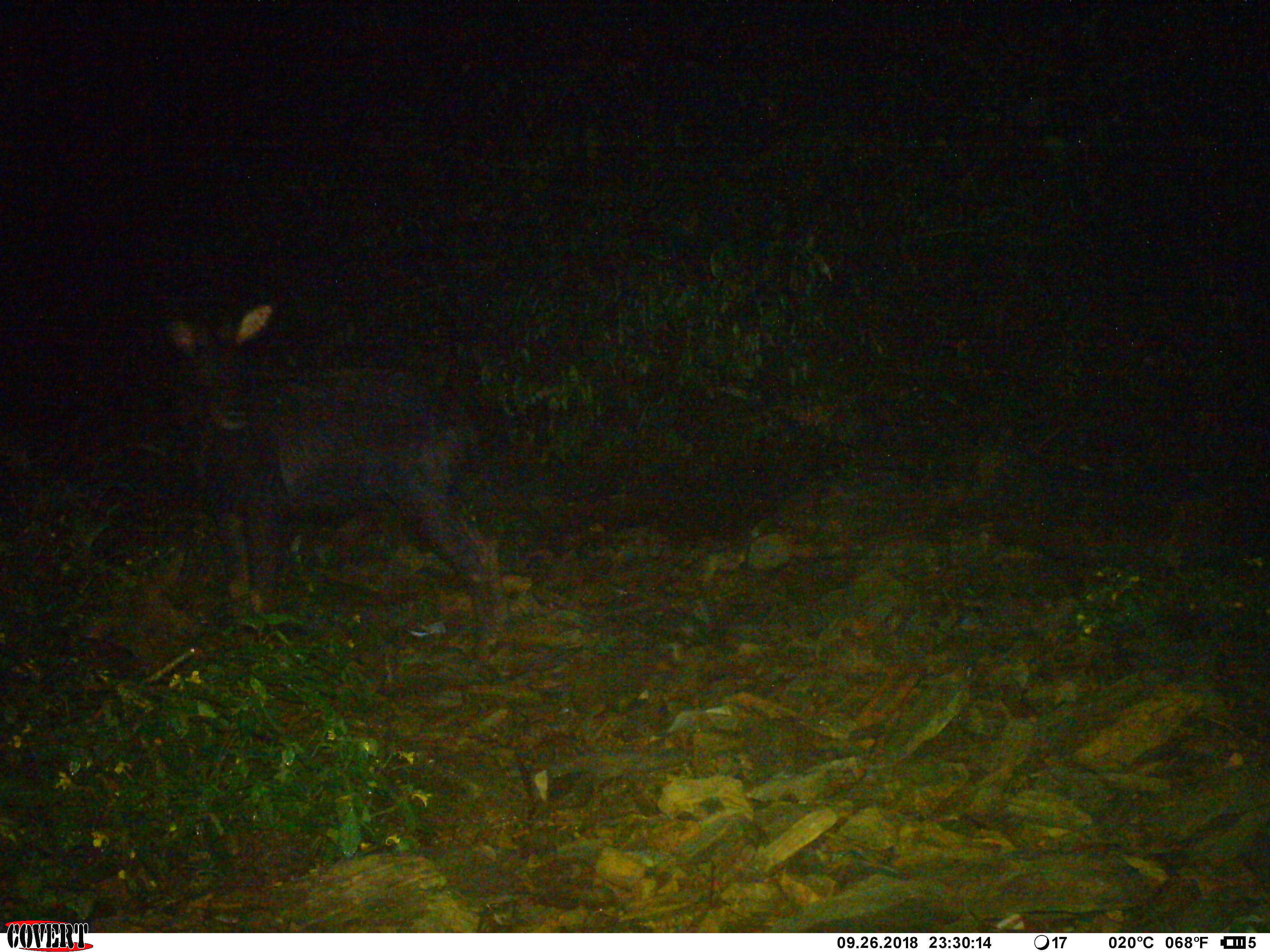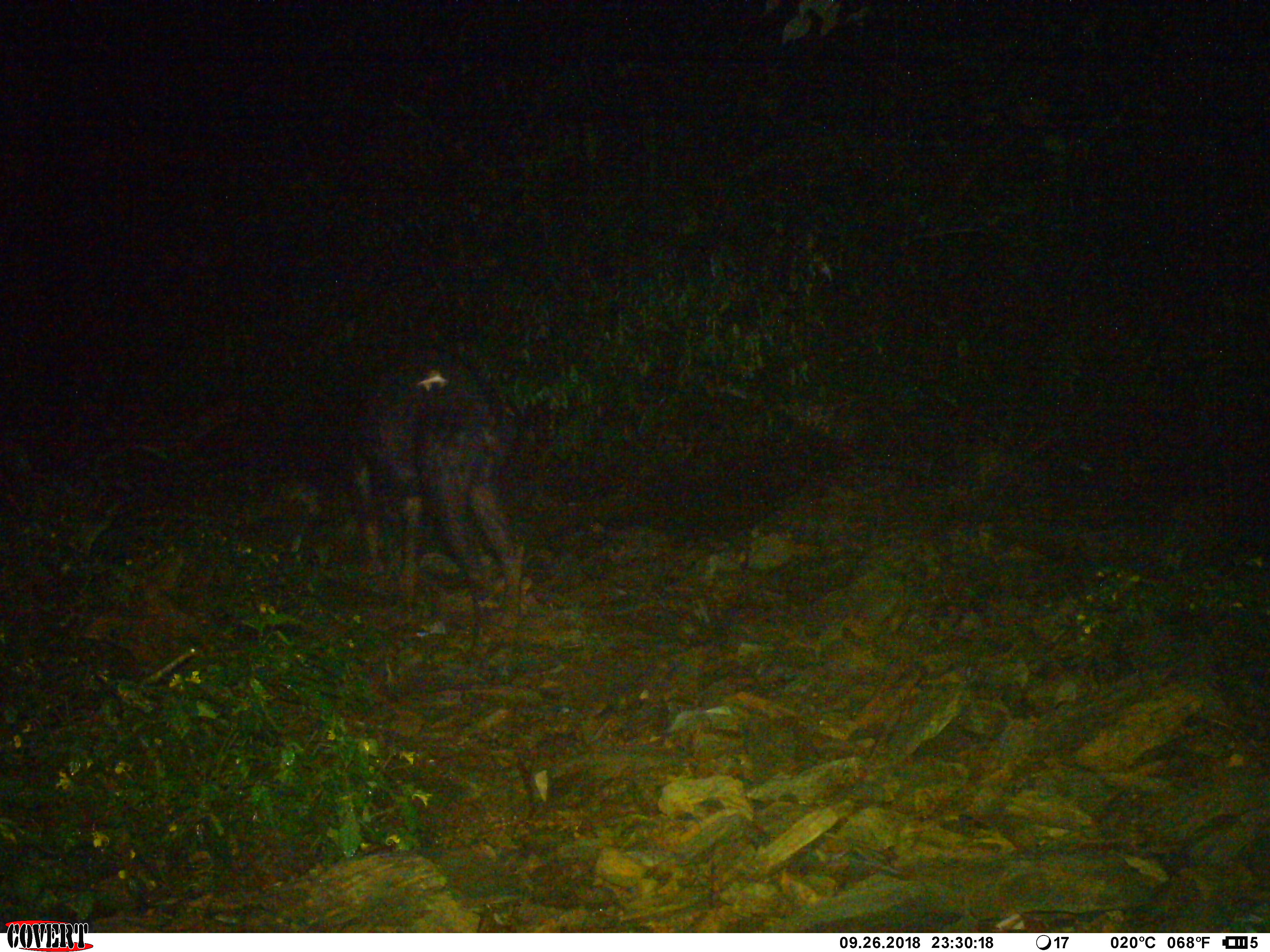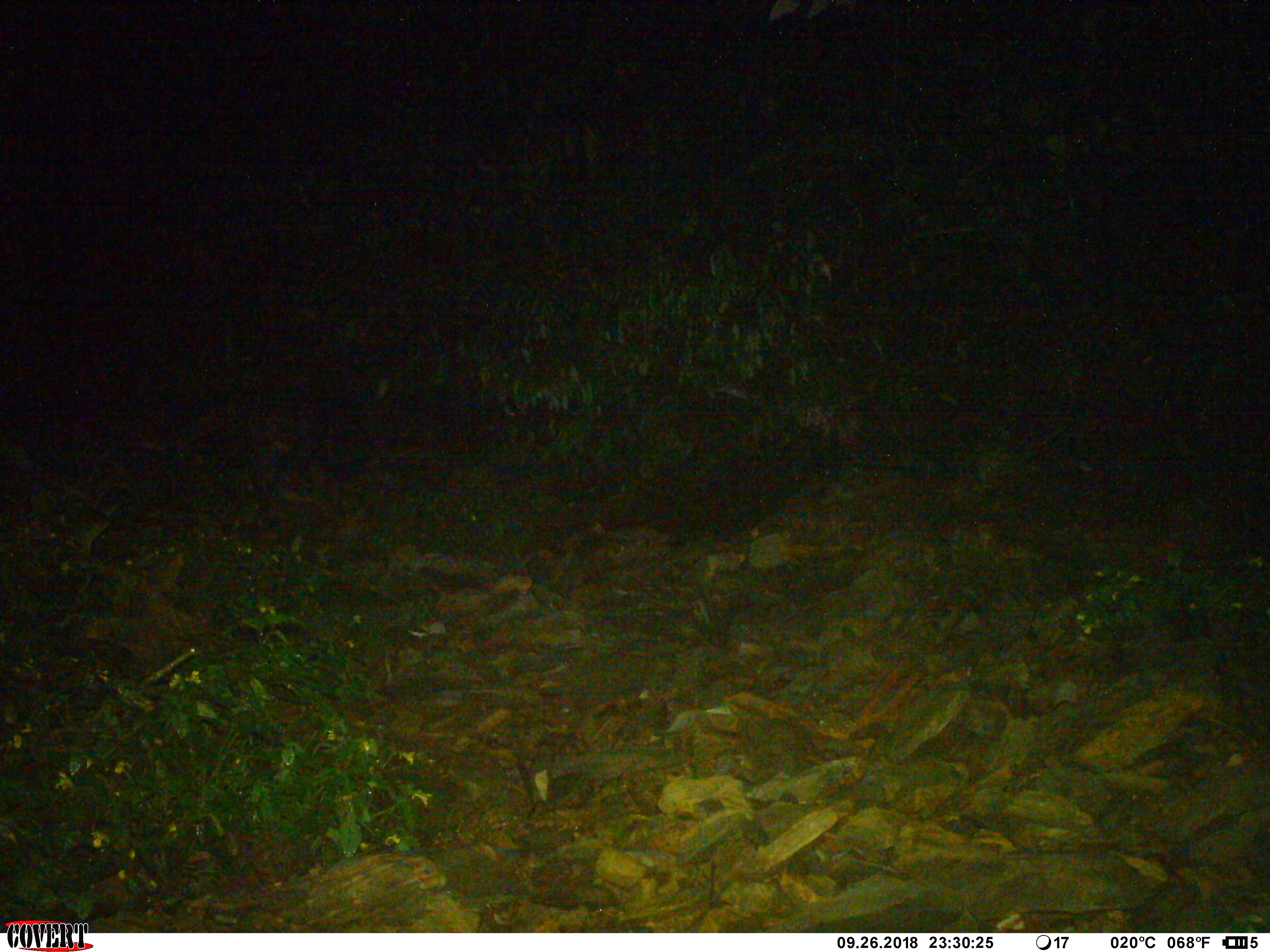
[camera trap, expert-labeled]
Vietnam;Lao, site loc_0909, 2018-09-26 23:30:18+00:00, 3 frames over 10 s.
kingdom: Animalia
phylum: Chordata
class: Mammalia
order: Artiodactyla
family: Bovidae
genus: Capricornis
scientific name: Capricornis sumatraensis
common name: chinese serow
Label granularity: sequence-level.